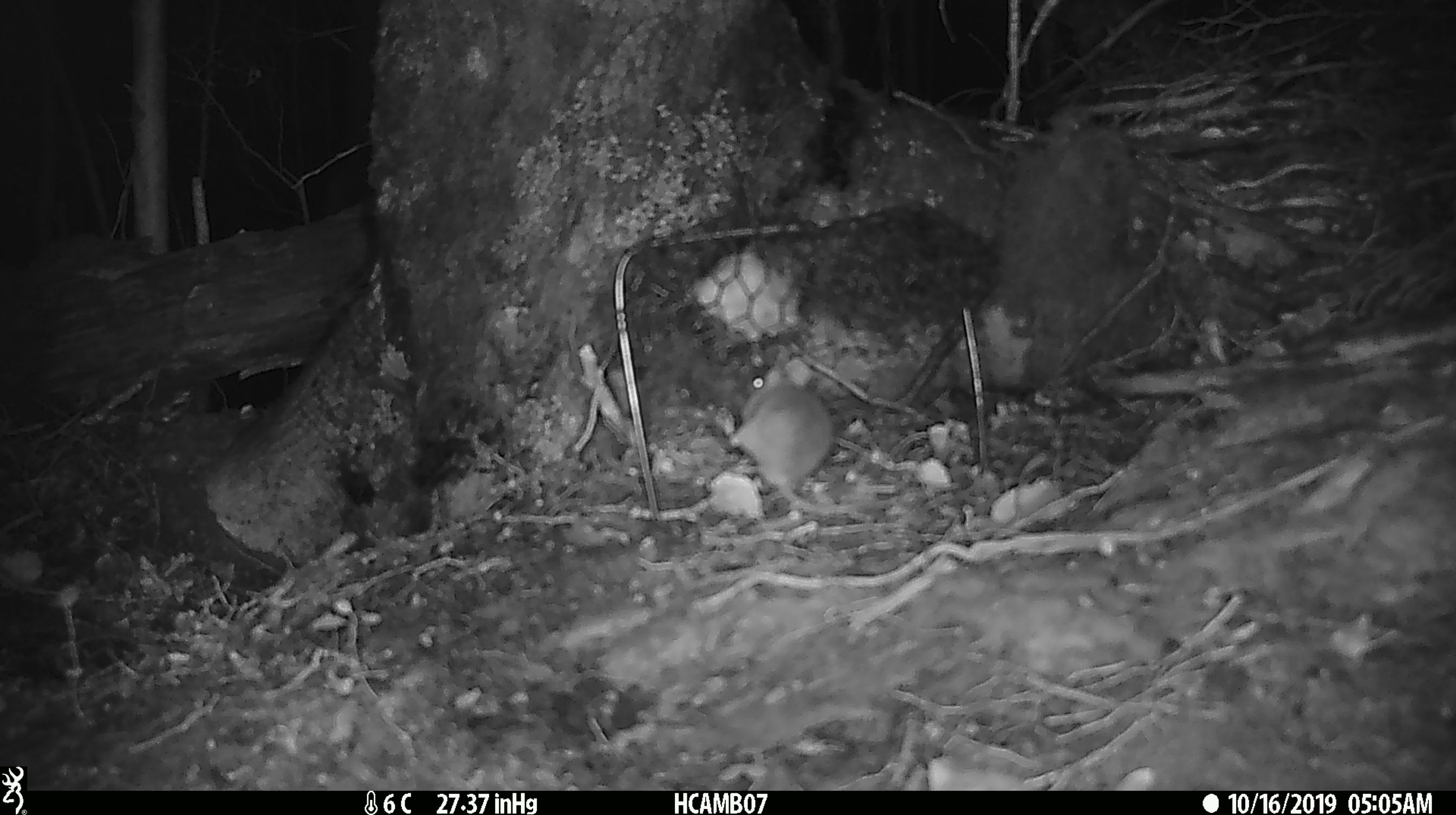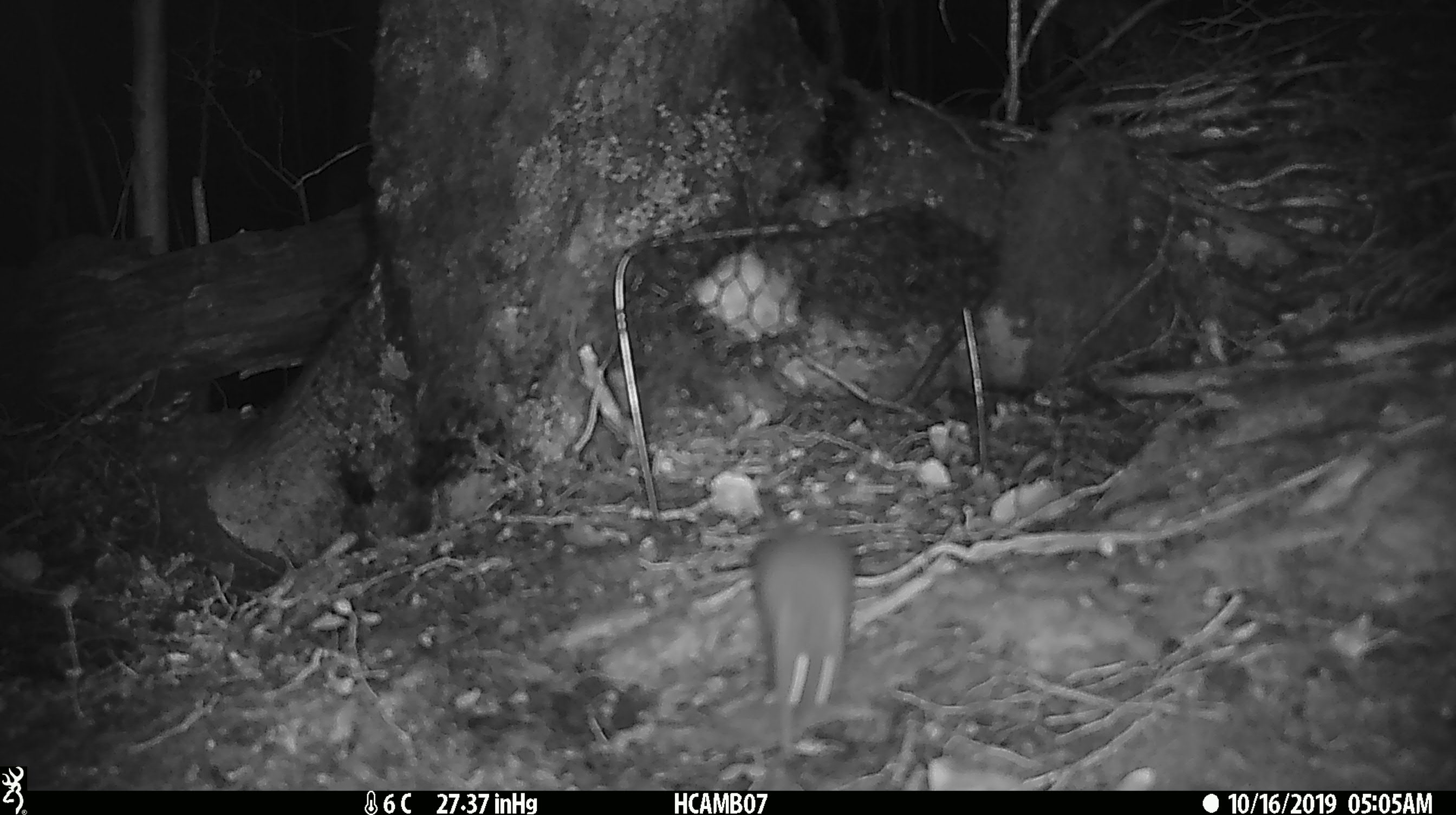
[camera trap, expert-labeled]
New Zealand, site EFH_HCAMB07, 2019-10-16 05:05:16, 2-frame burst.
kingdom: Animalia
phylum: Chordata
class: Mammalia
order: Rodentia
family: Muridae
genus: Mus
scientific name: Mus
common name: mouse